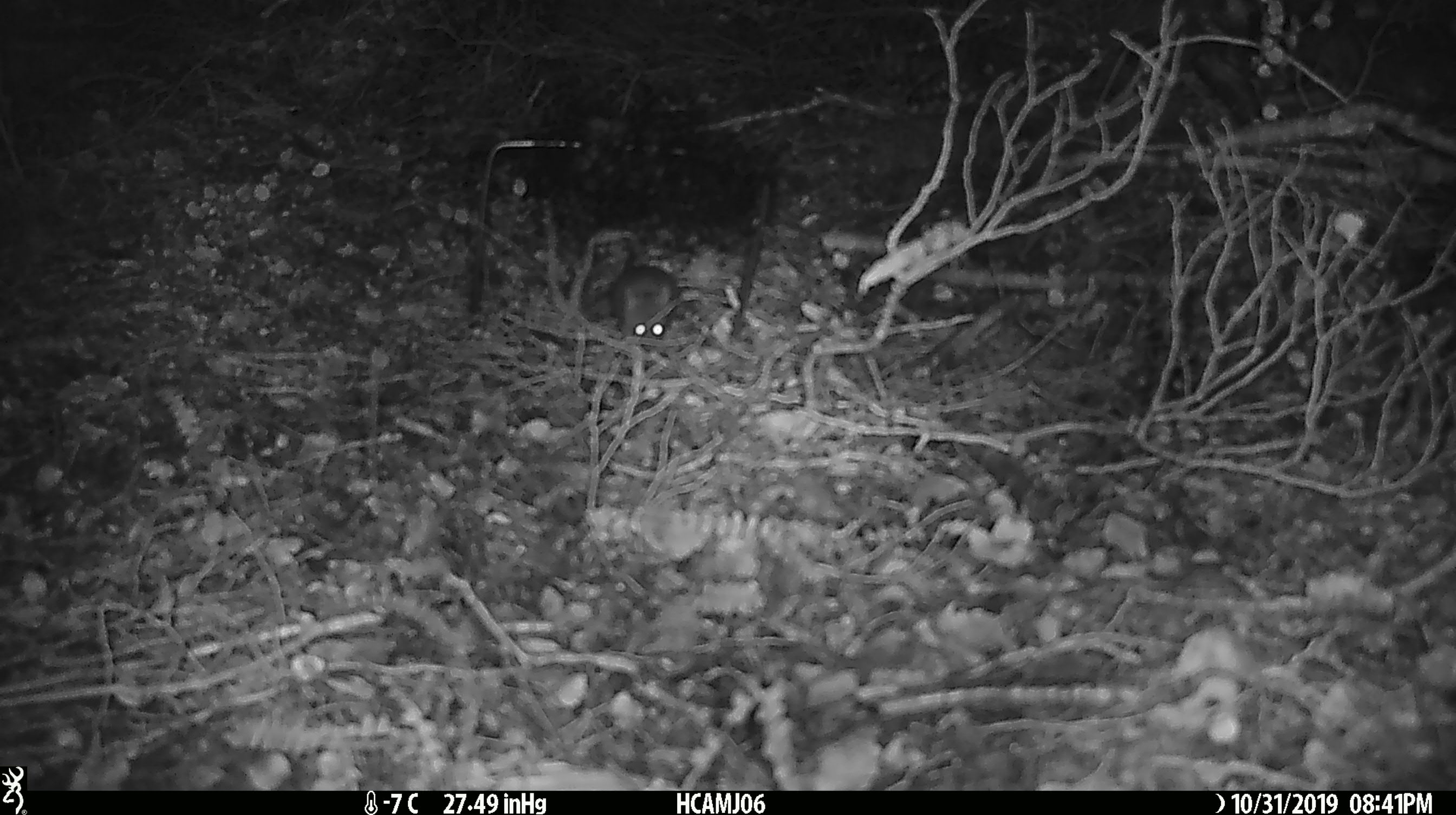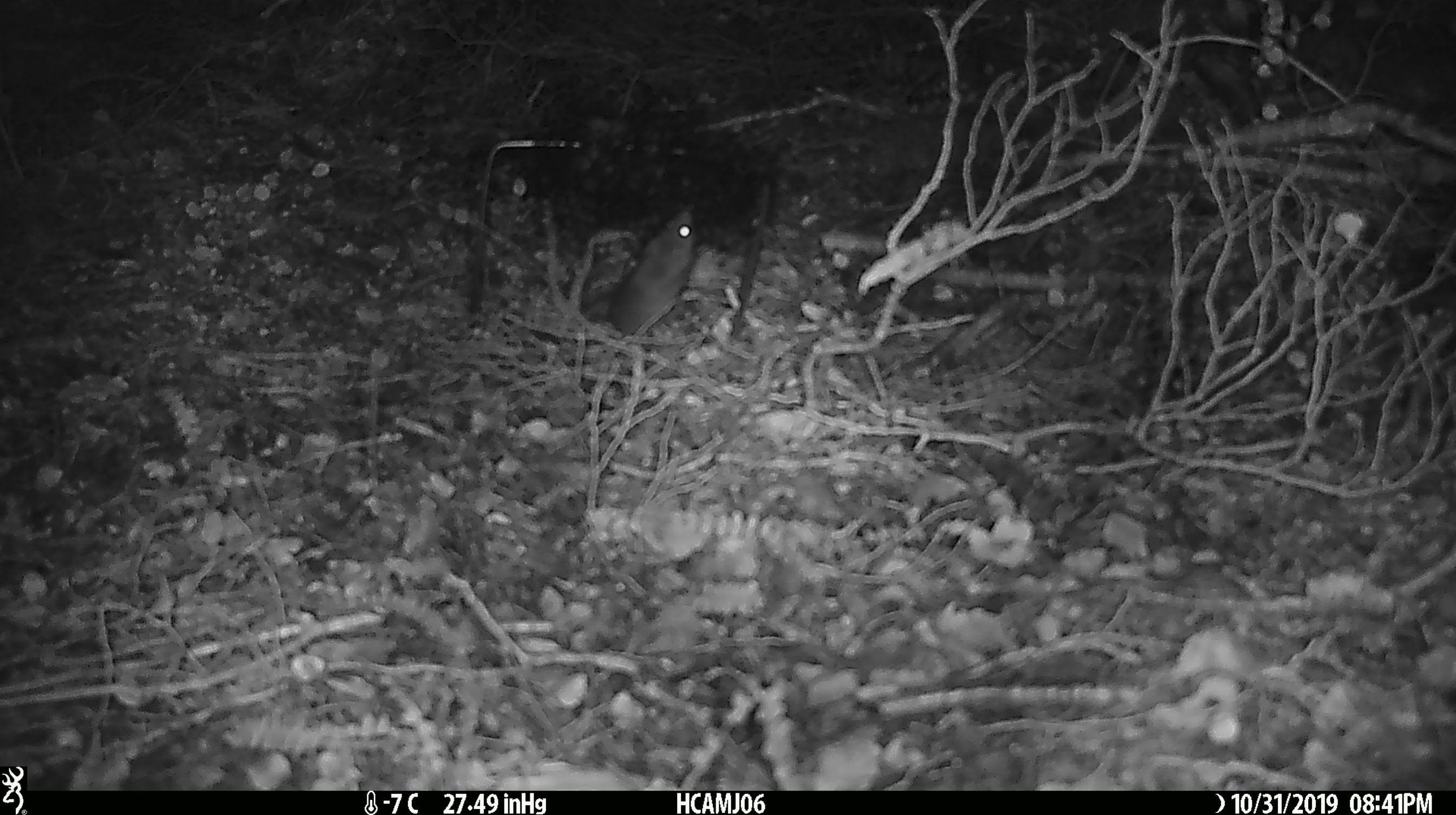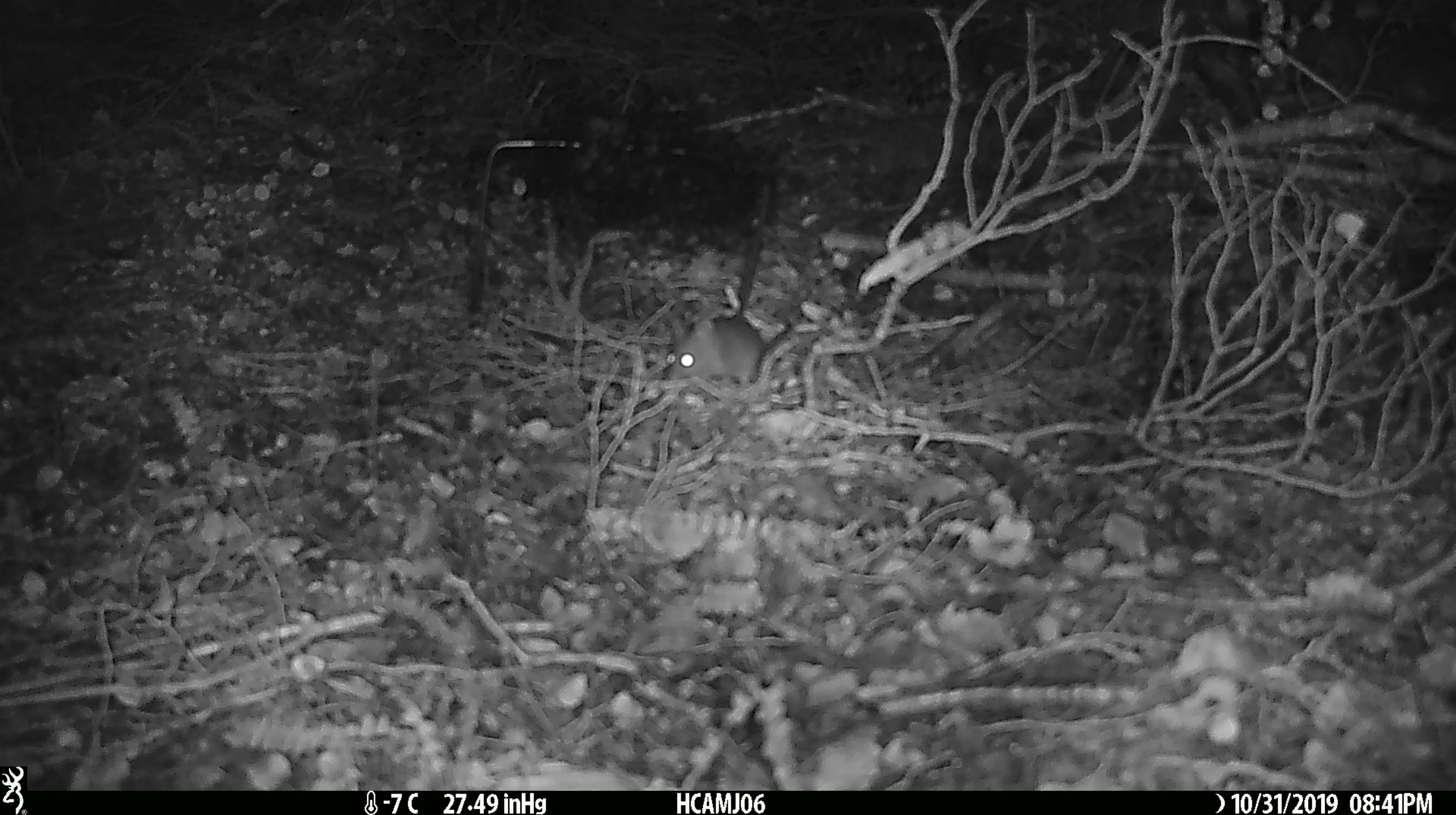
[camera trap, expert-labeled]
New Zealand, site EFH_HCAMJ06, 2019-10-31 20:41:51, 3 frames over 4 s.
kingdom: Animalia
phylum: Chordata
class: Mammalia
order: Rodentia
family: Muridae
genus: Mus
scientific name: Mus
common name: mouse